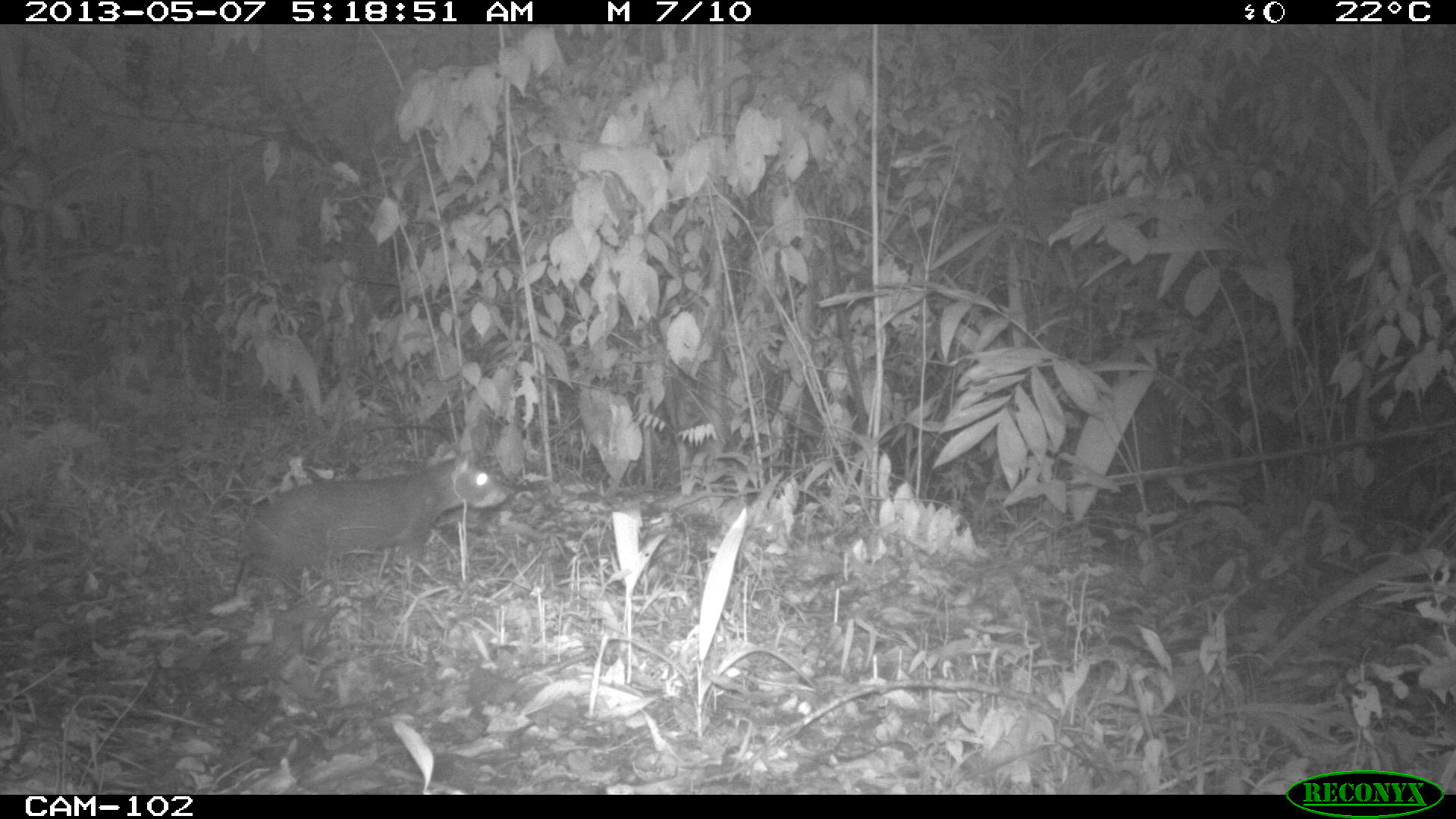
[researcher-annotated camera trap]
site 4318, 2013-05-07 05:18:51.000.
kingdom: Animalia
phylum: Chordata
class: Mammalia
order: Rodentia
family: Dasyproctidae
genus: Dasyprocta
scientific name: Dasyprocta punctata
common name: central american agouti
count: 1